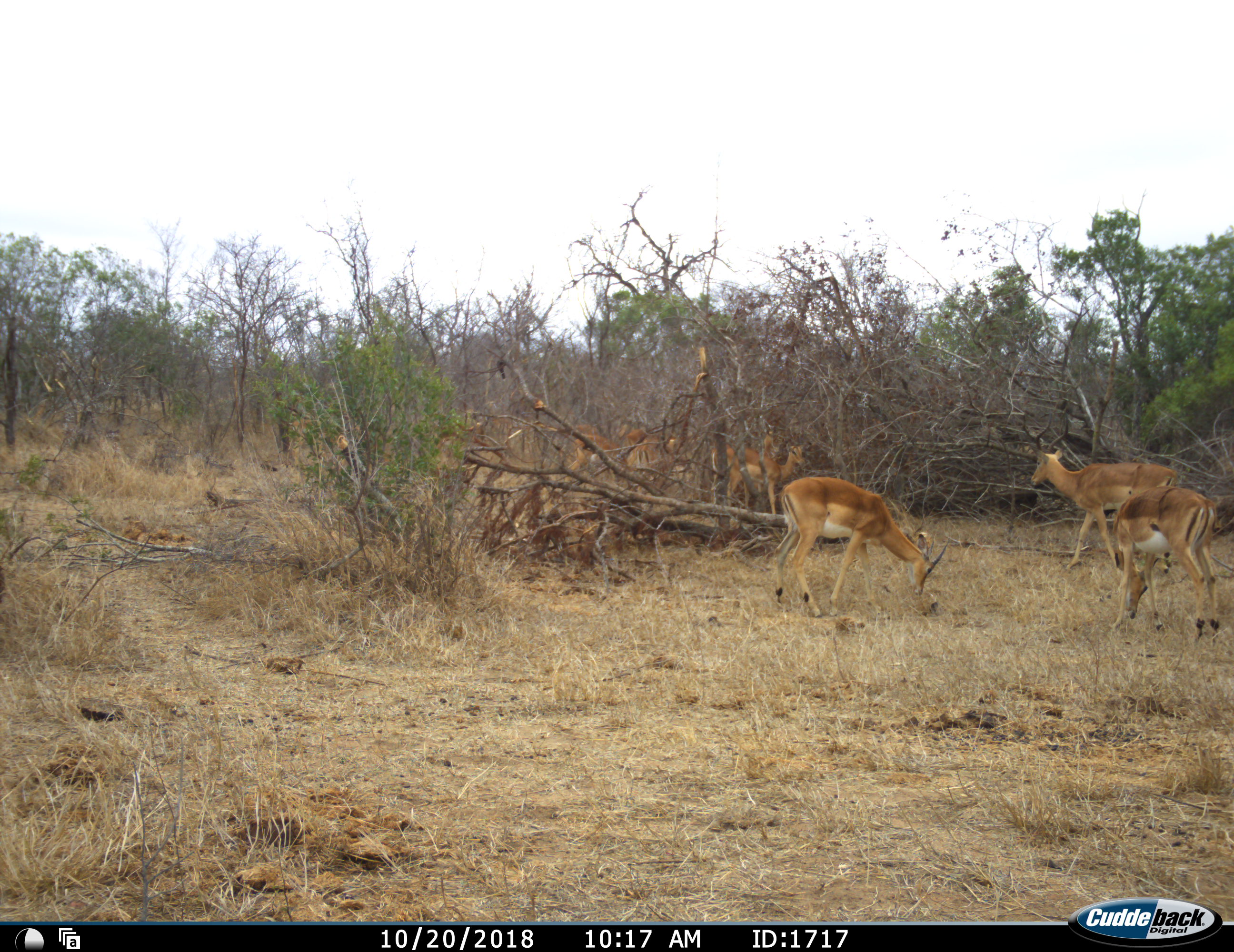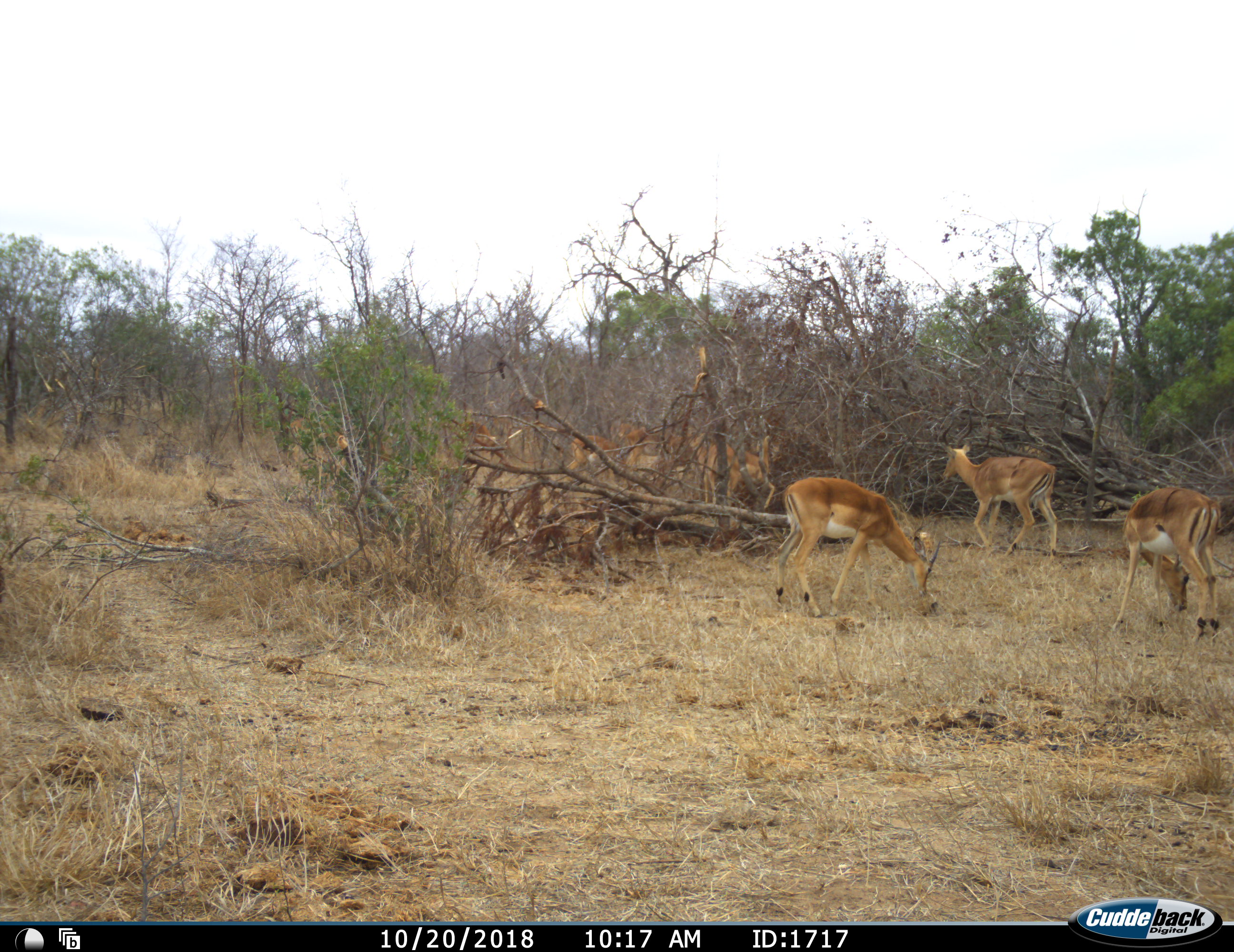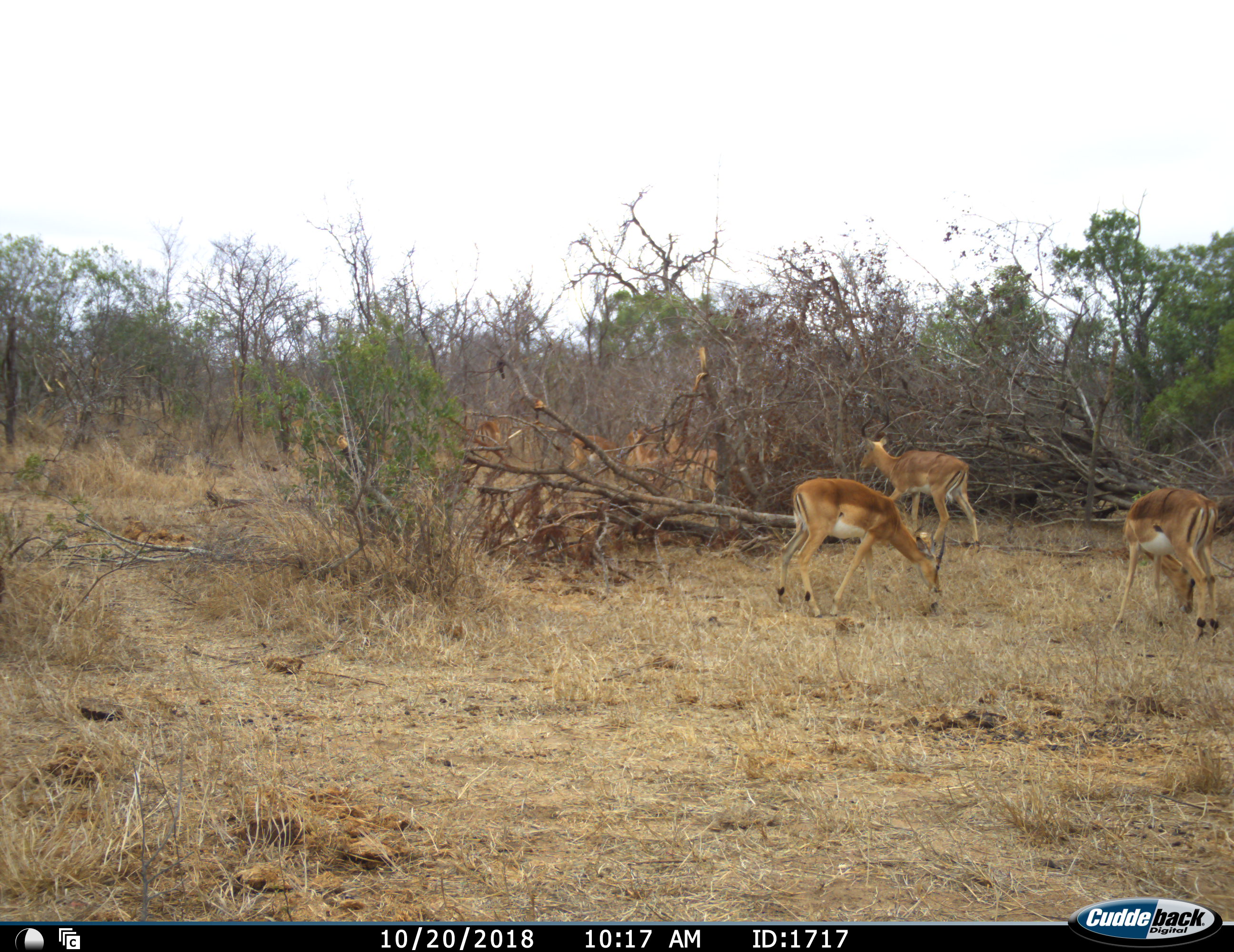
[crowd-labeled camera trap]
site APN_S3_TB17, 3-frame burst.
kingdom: Animalia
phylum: Chordata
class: Mammalia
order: Artiodactyla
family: Bovidae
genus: Aepyceros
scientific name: Aepyceros melampus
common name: impala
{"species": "impala (Aepyceros melampus)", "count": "7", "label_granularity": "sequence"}